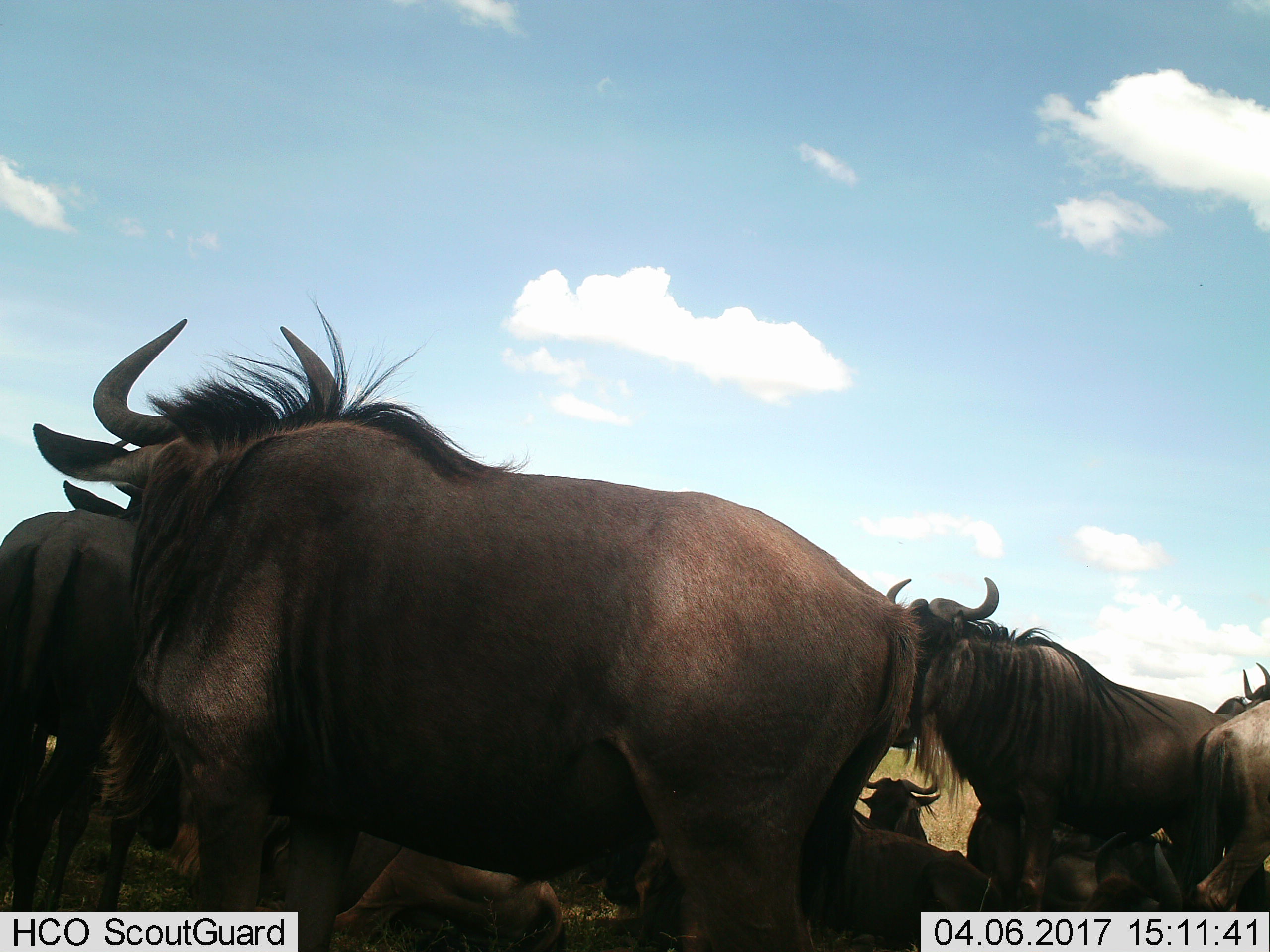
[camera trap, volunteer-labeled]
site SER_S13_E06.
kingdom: Animalia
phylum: Chordata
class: Mammalia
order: Artiodactyla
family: Bovidae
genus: Connochaetes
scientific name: Connochaetes taurinus taurinus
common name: blue wildebeest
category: wildebeestblue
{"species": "wildebeestblue (blue wildebeest) (Connochaetes taurinus taurinus)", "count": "10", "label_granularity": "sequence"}